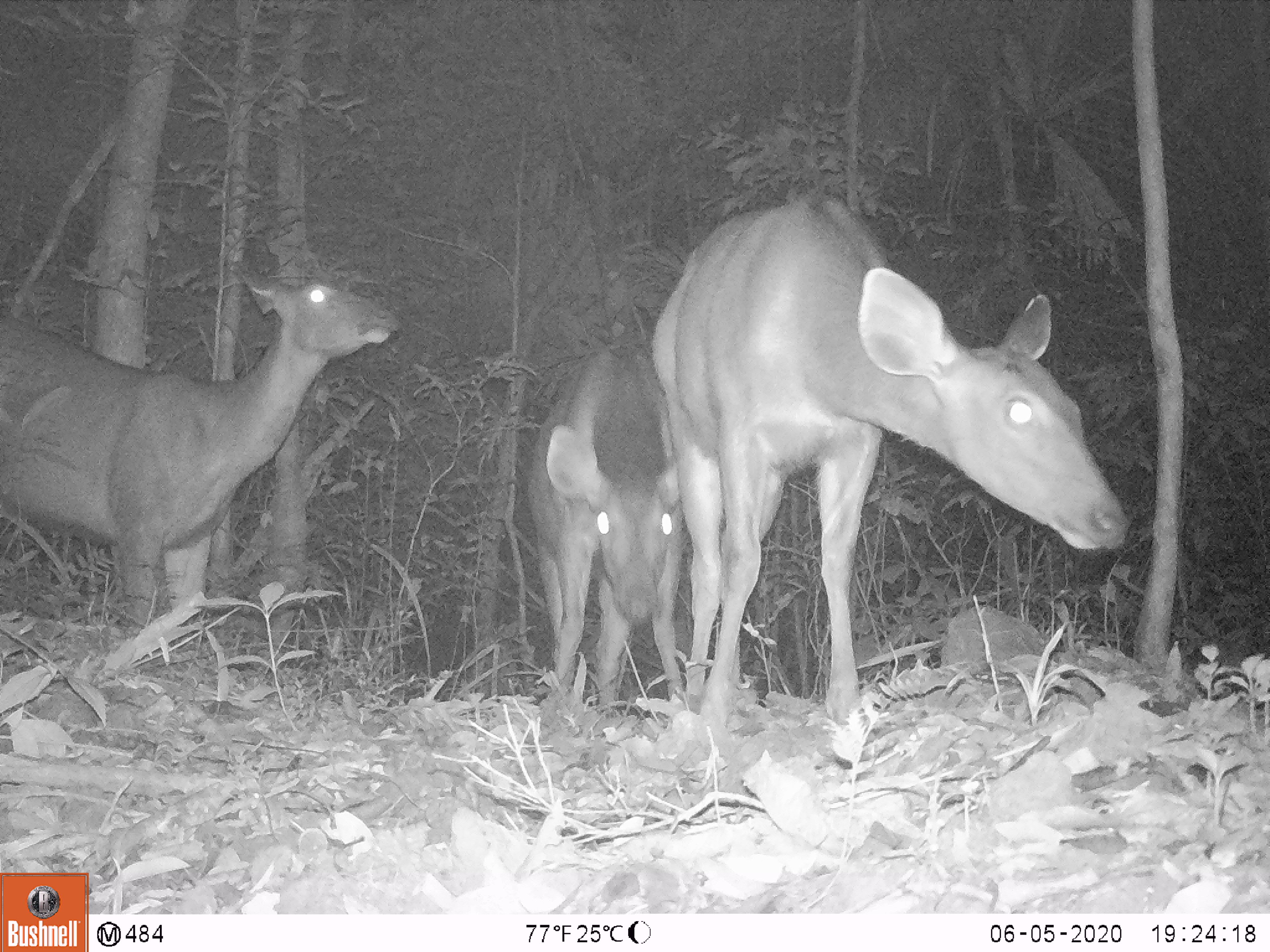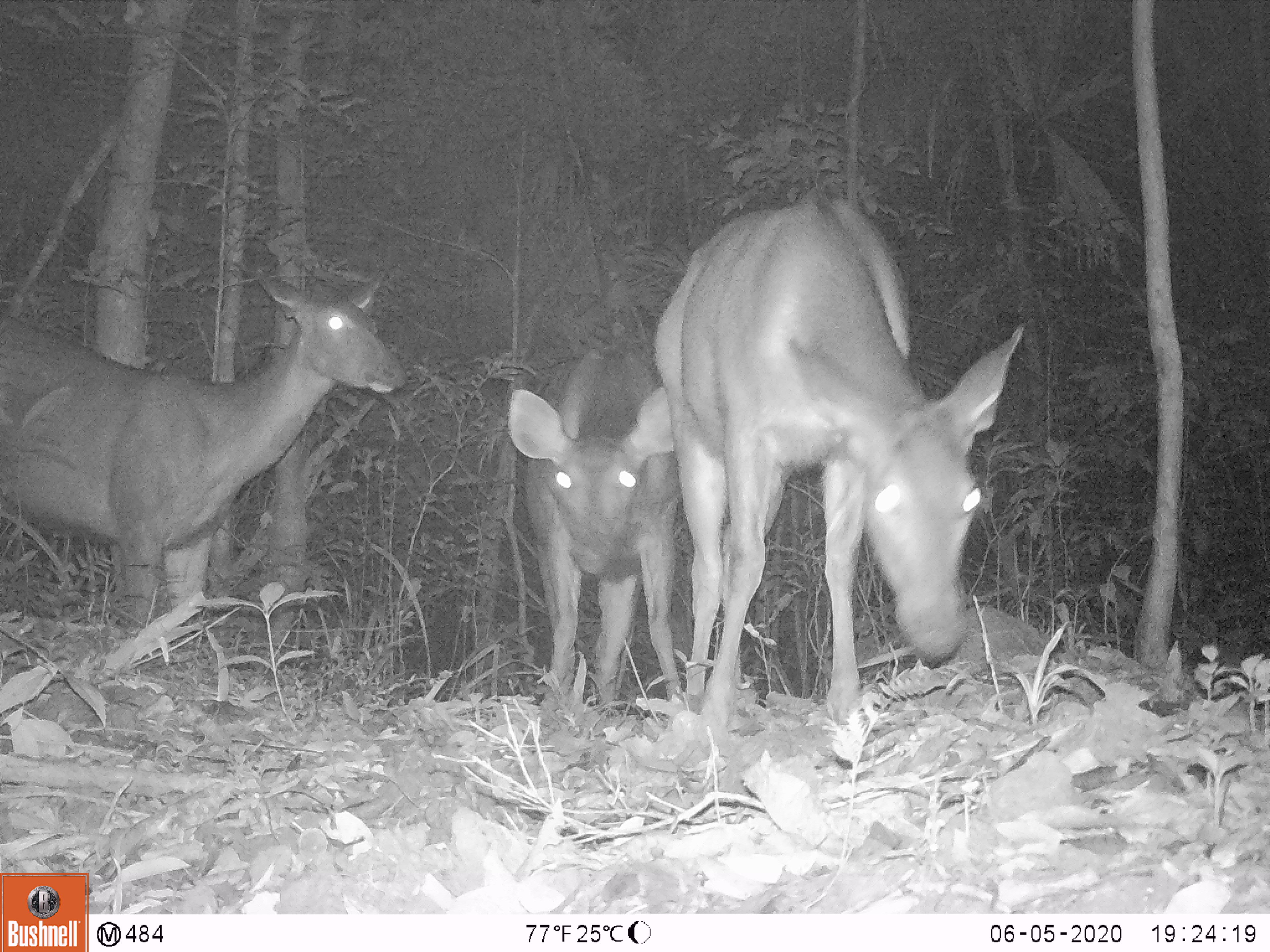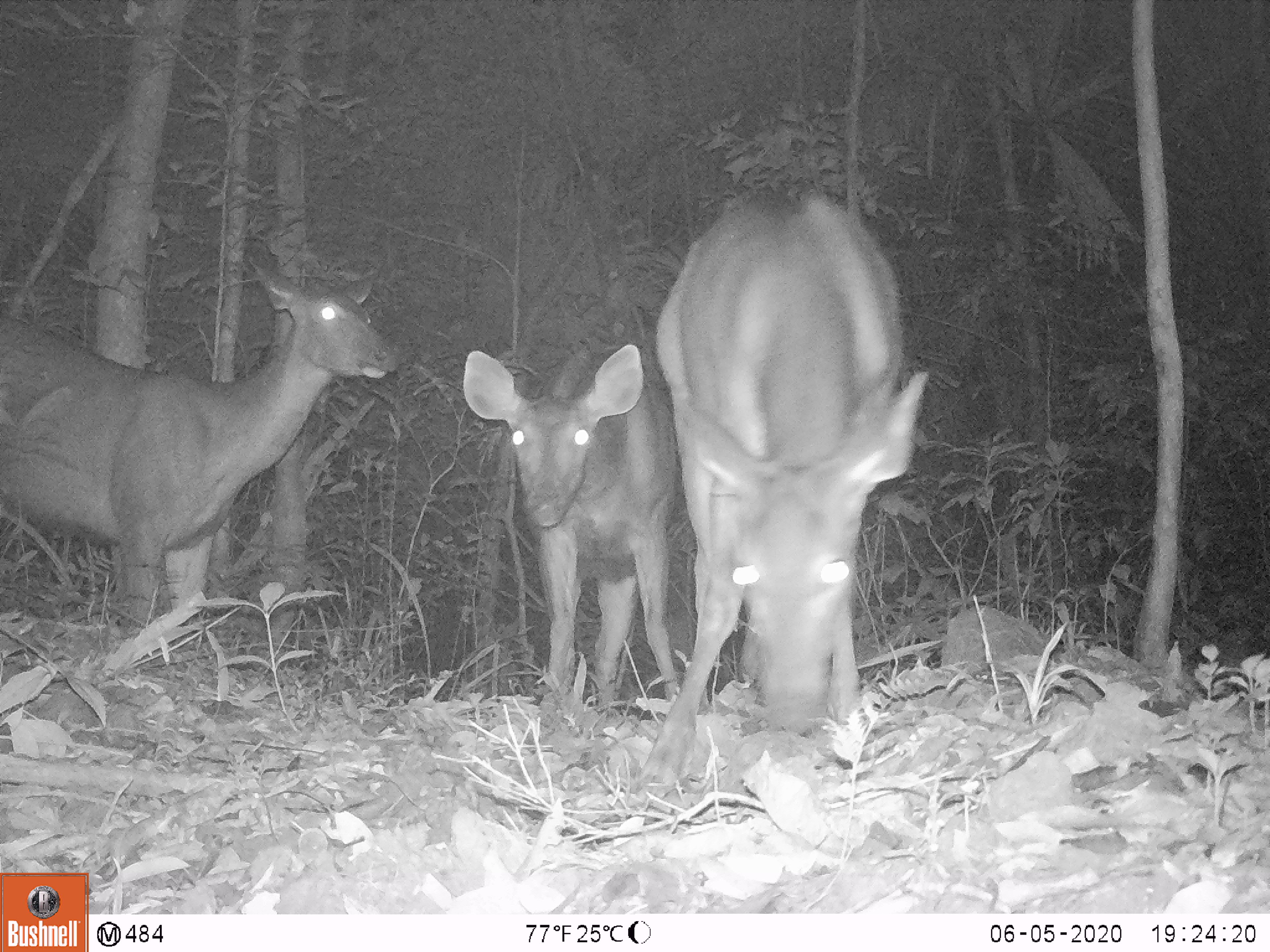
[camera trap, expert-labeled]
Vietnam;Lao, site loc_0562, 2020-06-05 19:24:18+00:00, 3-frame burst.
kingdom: Animalia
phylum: Chordata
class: Mammalia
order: Artiodactyla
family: Cervidae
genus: Rusa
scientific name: Rusa unicolor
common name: sambar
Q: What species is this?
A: Sambar (Rusa unicolor).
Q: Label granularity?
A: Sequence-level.